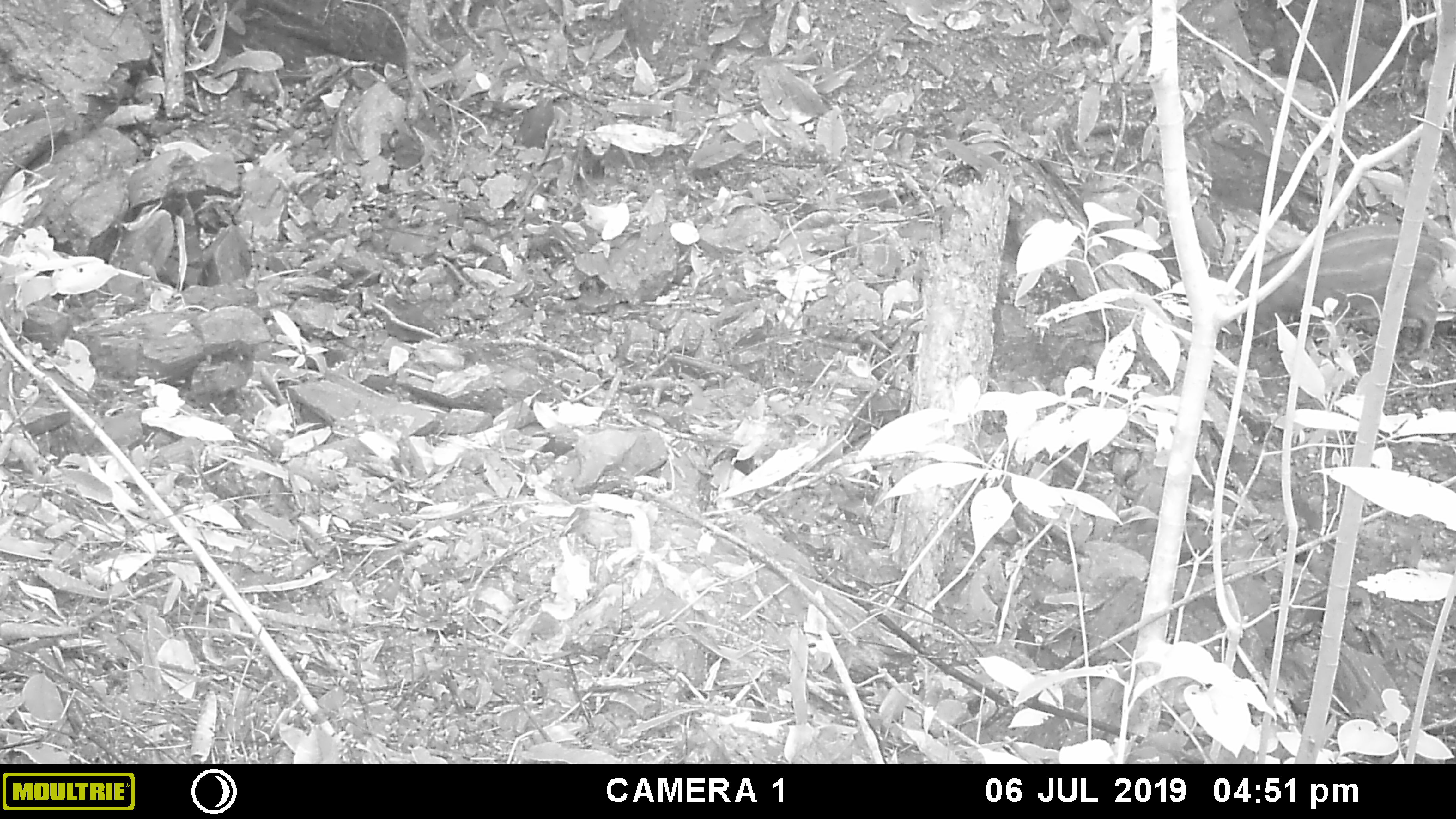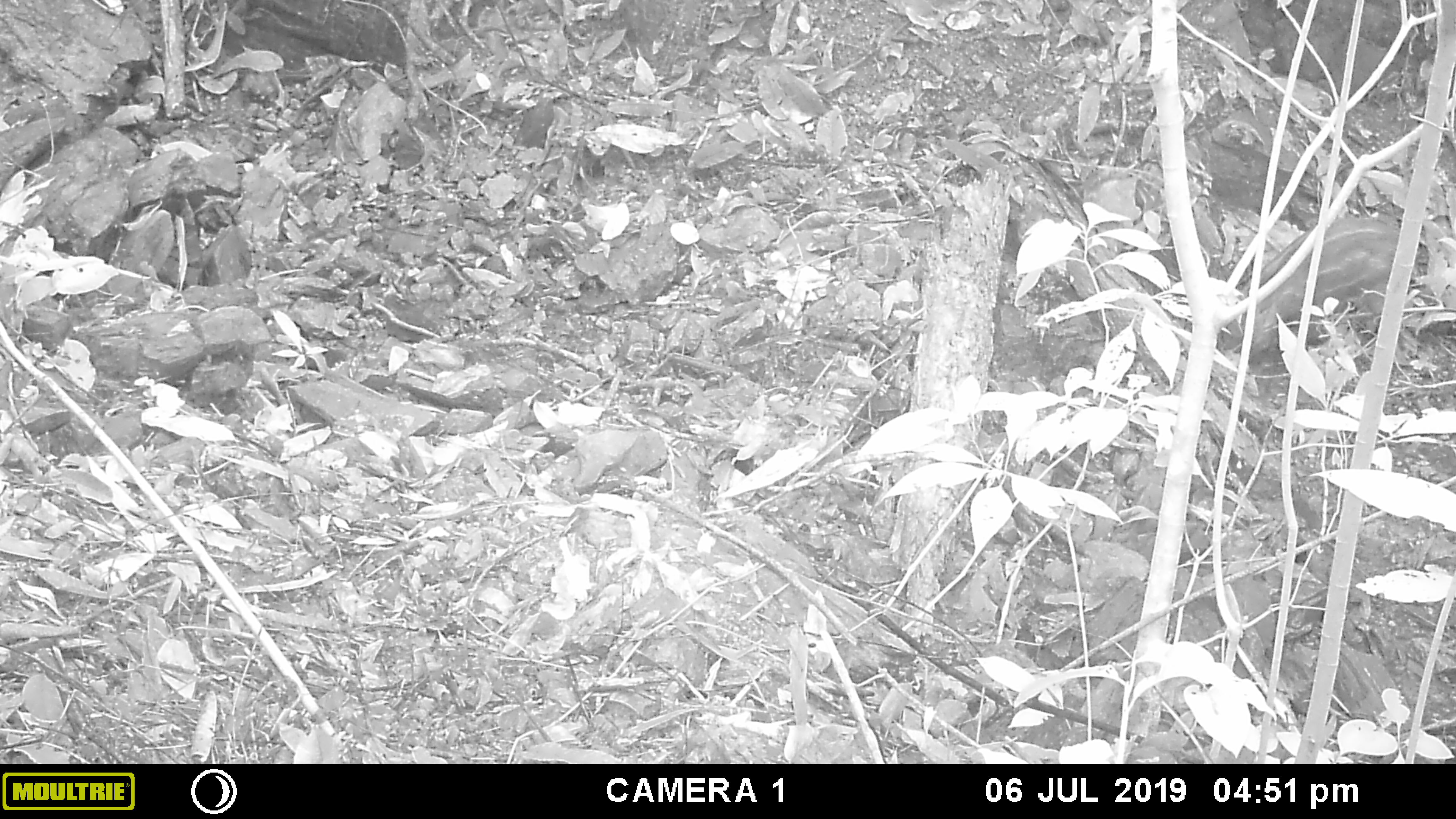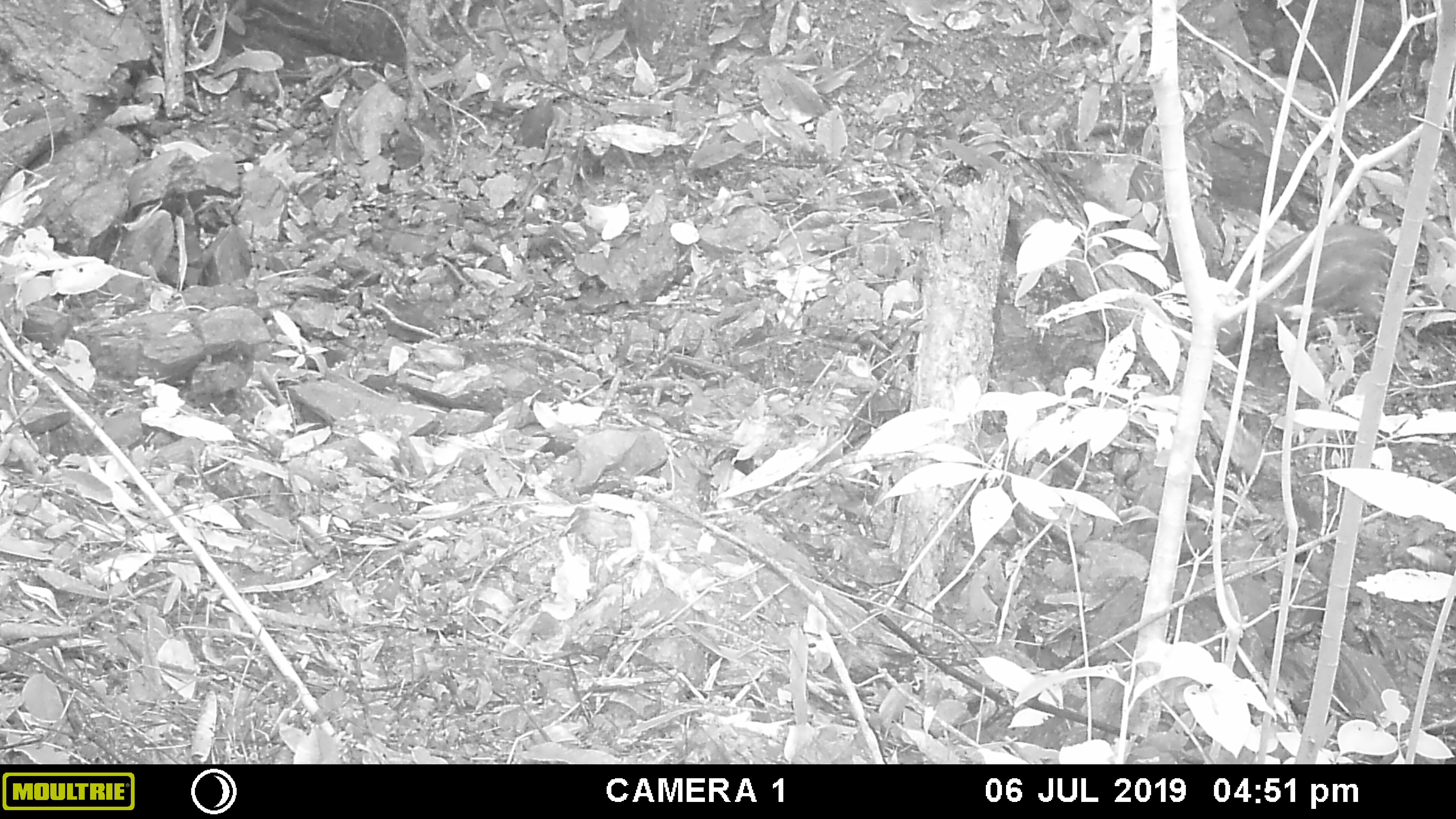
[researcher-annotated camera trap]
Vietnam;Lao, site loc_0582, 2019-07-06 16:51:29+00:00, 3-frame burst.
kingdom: Animalia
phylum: Chordata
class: Mammalia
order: Artiodactyla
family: Suidae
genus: Sus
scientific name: Sus scrofa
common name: eurasian wild pig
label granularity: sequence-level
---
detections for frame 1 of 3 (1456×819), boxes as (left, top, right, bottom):
eurasian wild pig: (1204, 223, 1449, 356)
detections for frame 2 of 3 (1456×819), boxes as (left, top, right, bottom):
eurasian wild pig: (1210, 215, 1401, 357)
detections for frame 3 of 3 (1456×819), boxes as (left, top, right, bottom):
eurasian wild pig: (1210, 220, 1396, 354)